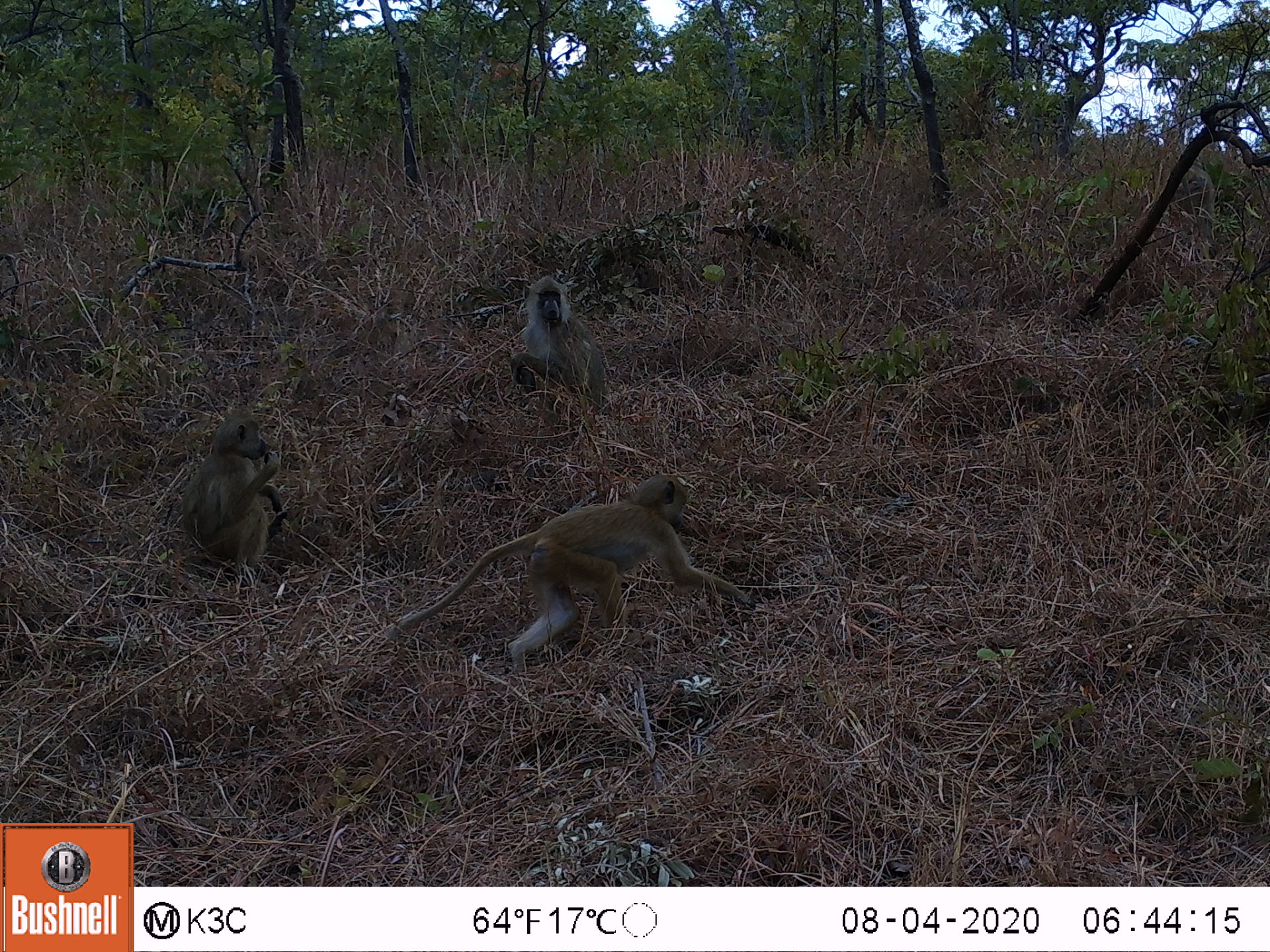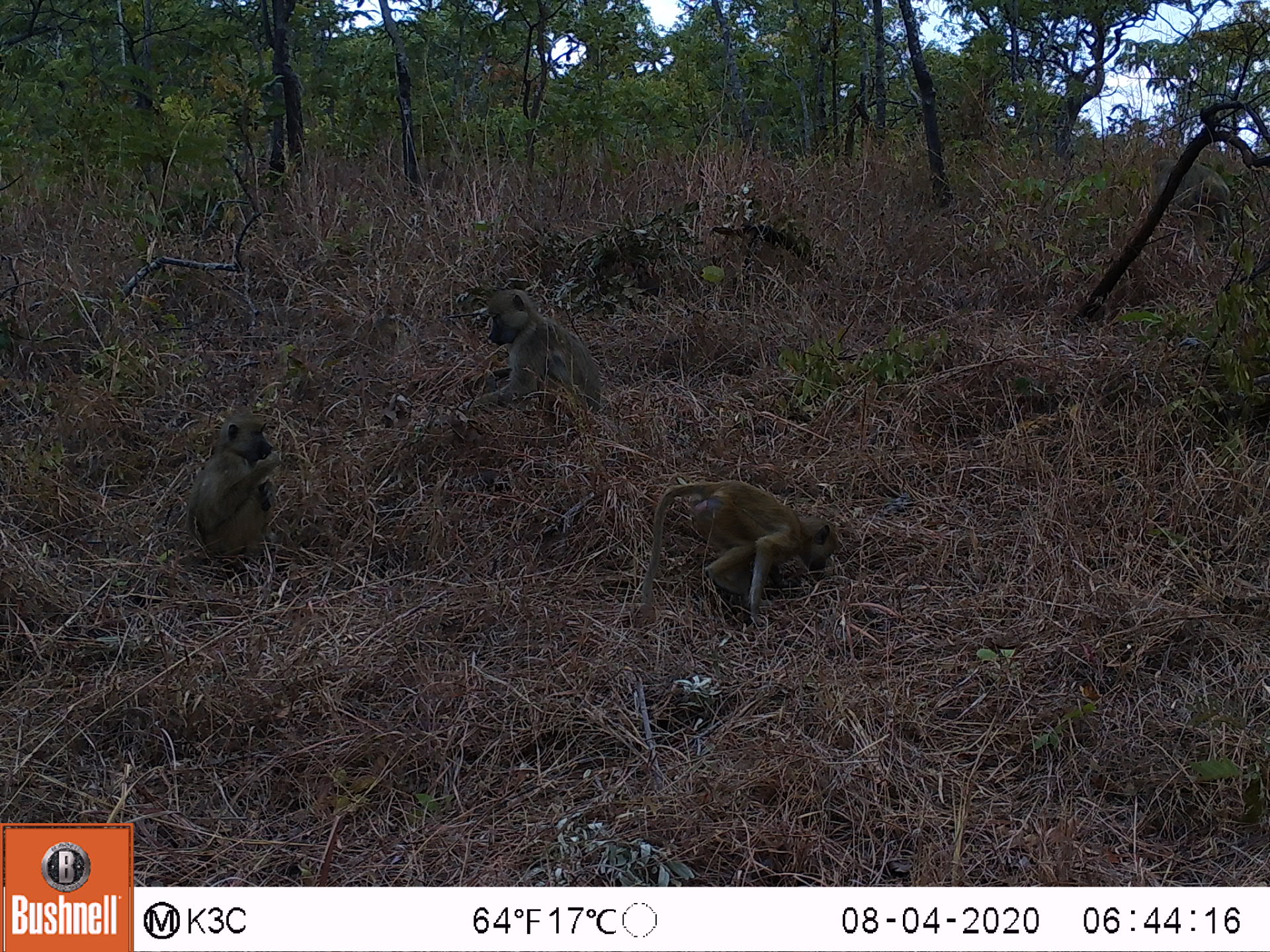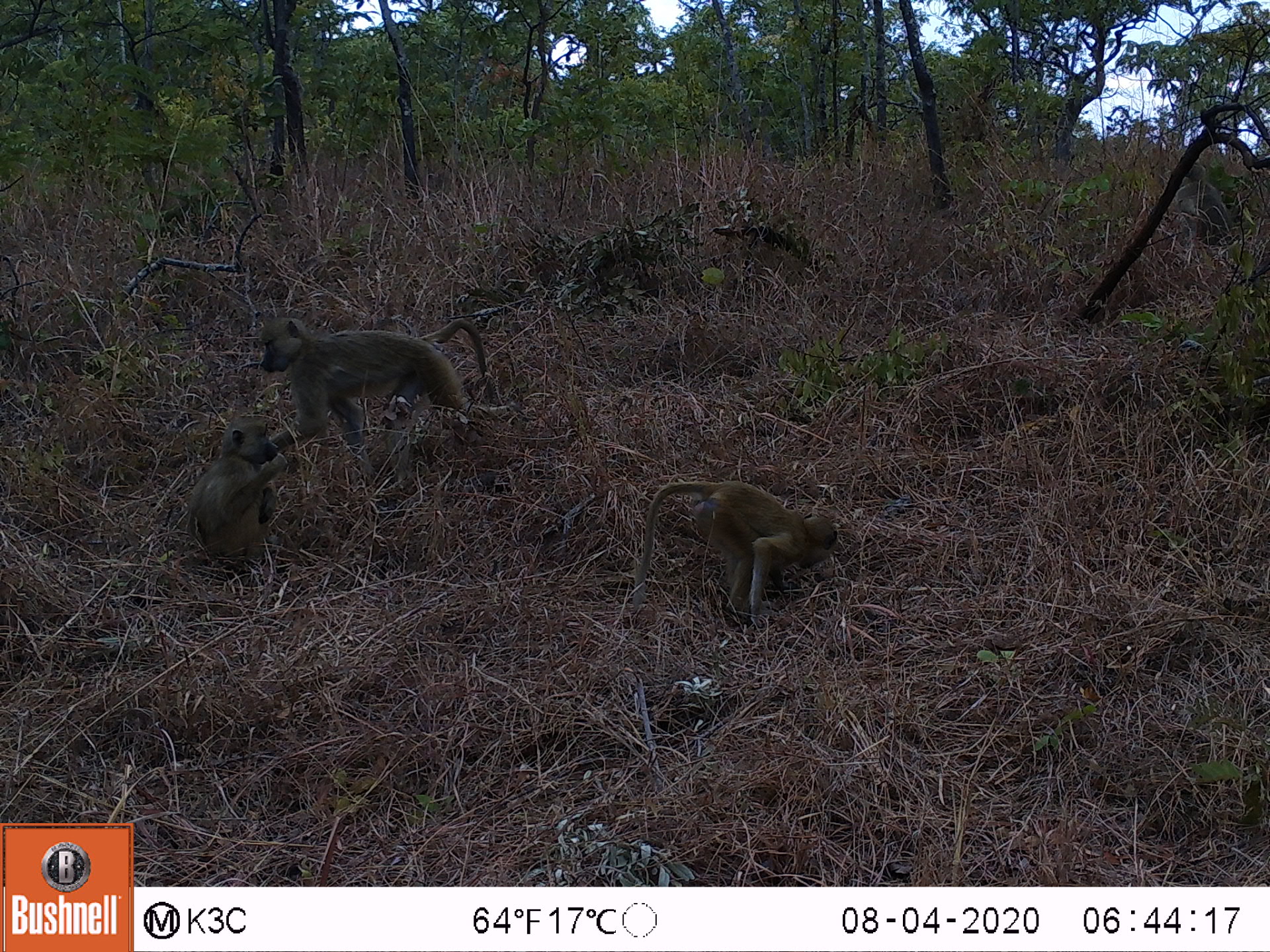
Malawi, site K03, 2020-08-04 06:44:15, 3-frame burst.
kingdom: Animalia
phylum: Chordata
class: Mammalia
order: Primates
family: Cercopithecidae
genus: Papio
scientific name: Papio cynocephalus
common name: yellow baboon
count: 4